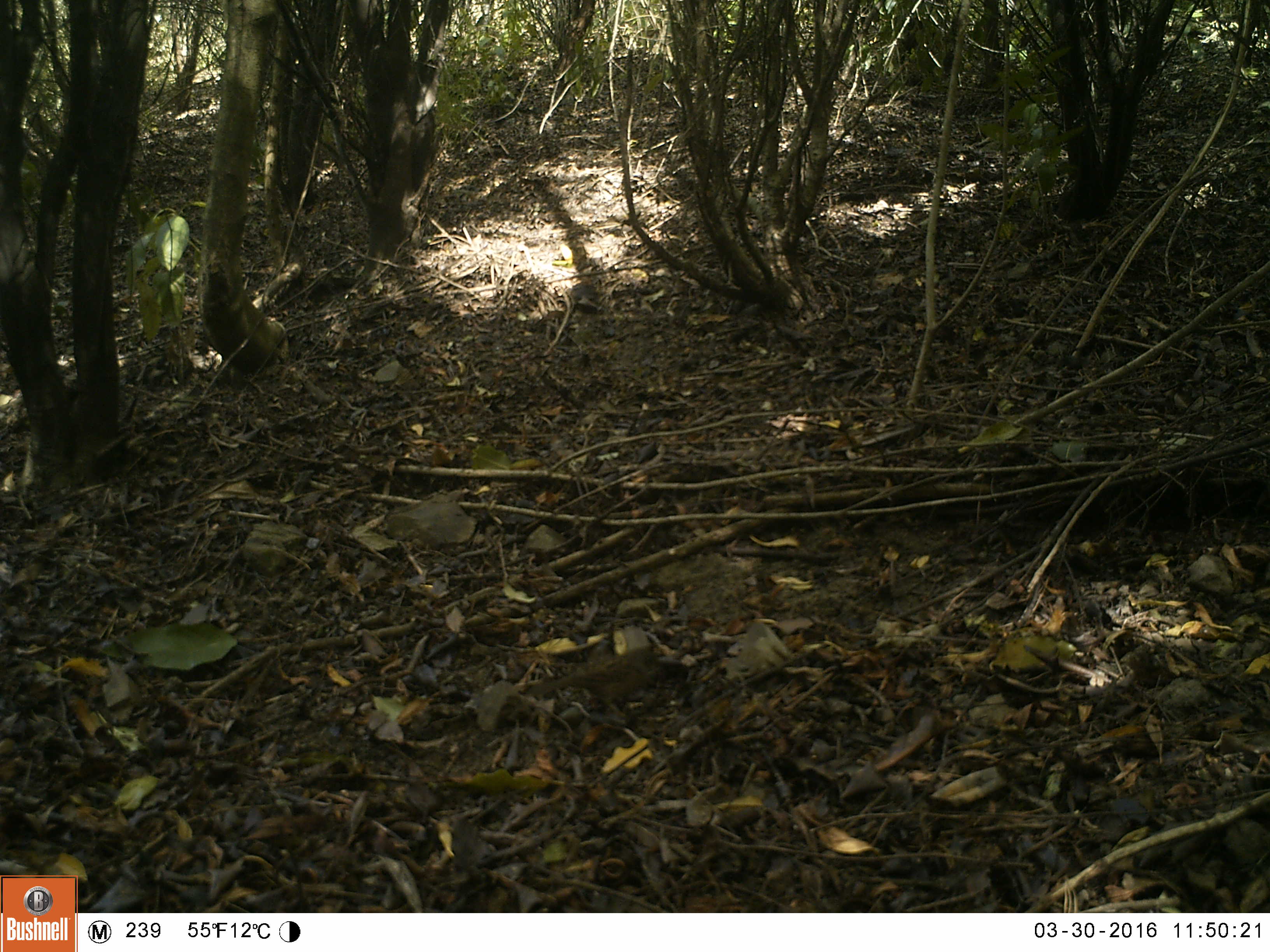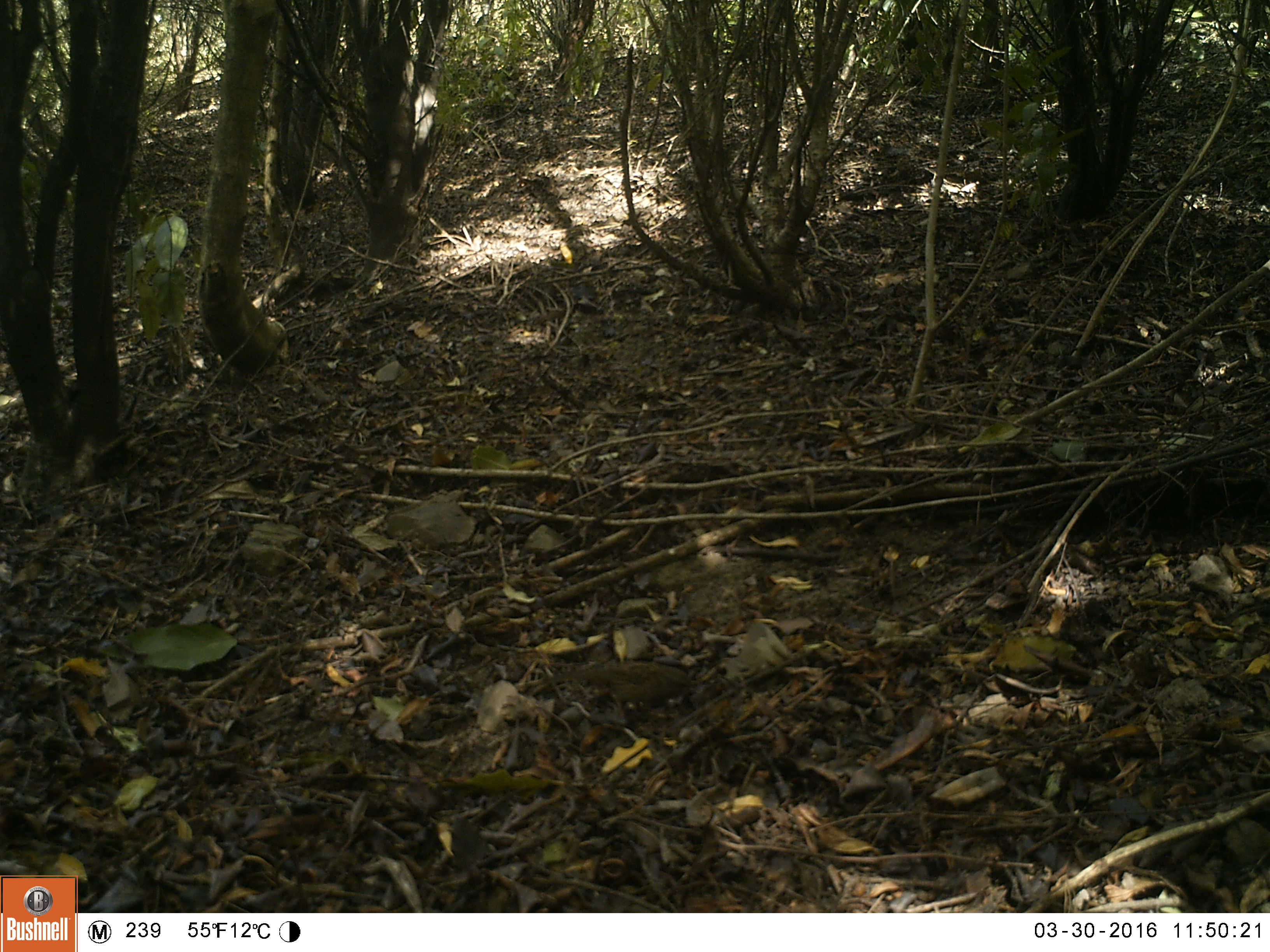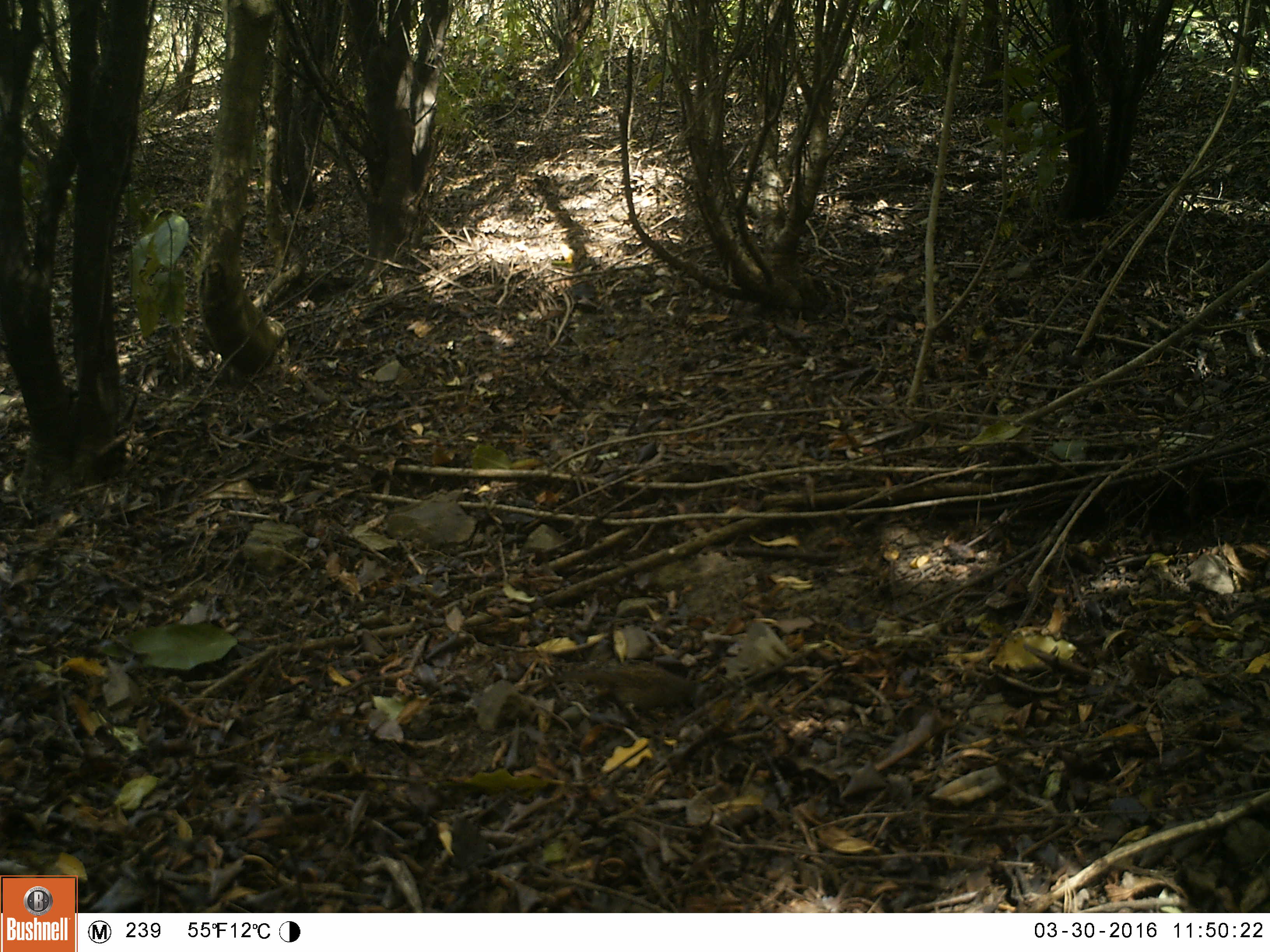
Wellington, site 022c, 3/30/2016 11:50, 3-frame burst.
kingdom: Animalia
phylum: Chordata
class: Aves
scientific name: Aves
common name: bird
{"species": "bird (Aves)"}